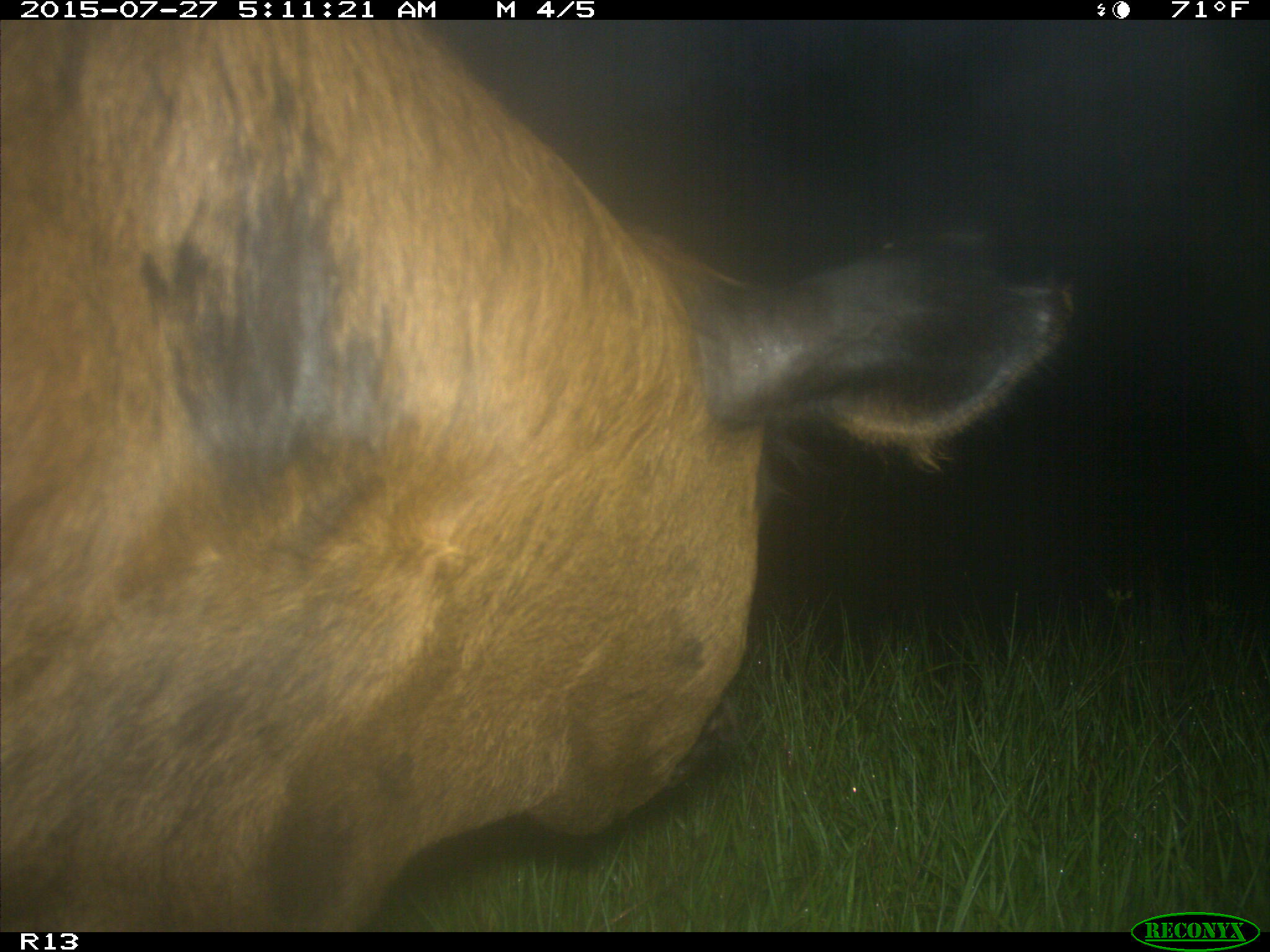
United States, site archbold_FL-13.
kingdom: Animalia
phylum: Chordata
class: Mammalia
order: Artiodactyla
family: Suidae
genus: Sus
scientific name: Sus scrofa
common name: wild boar